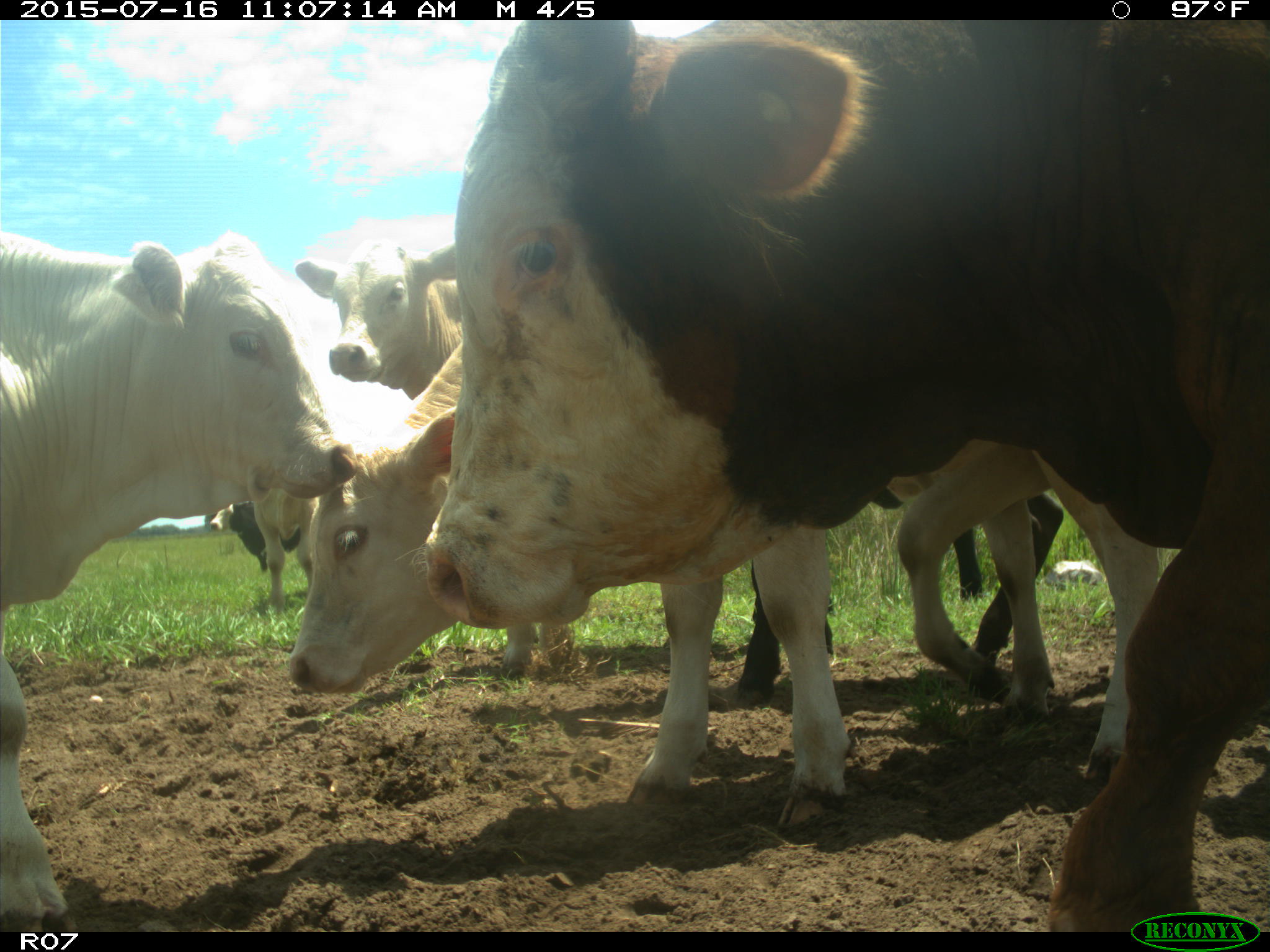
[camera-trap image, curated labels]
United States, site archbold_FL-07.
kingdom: Animalia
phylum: Chordata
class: Mammalia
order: Artiodactyla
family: Bovidae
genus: Bos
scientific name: Bos taurus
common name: domestic cow